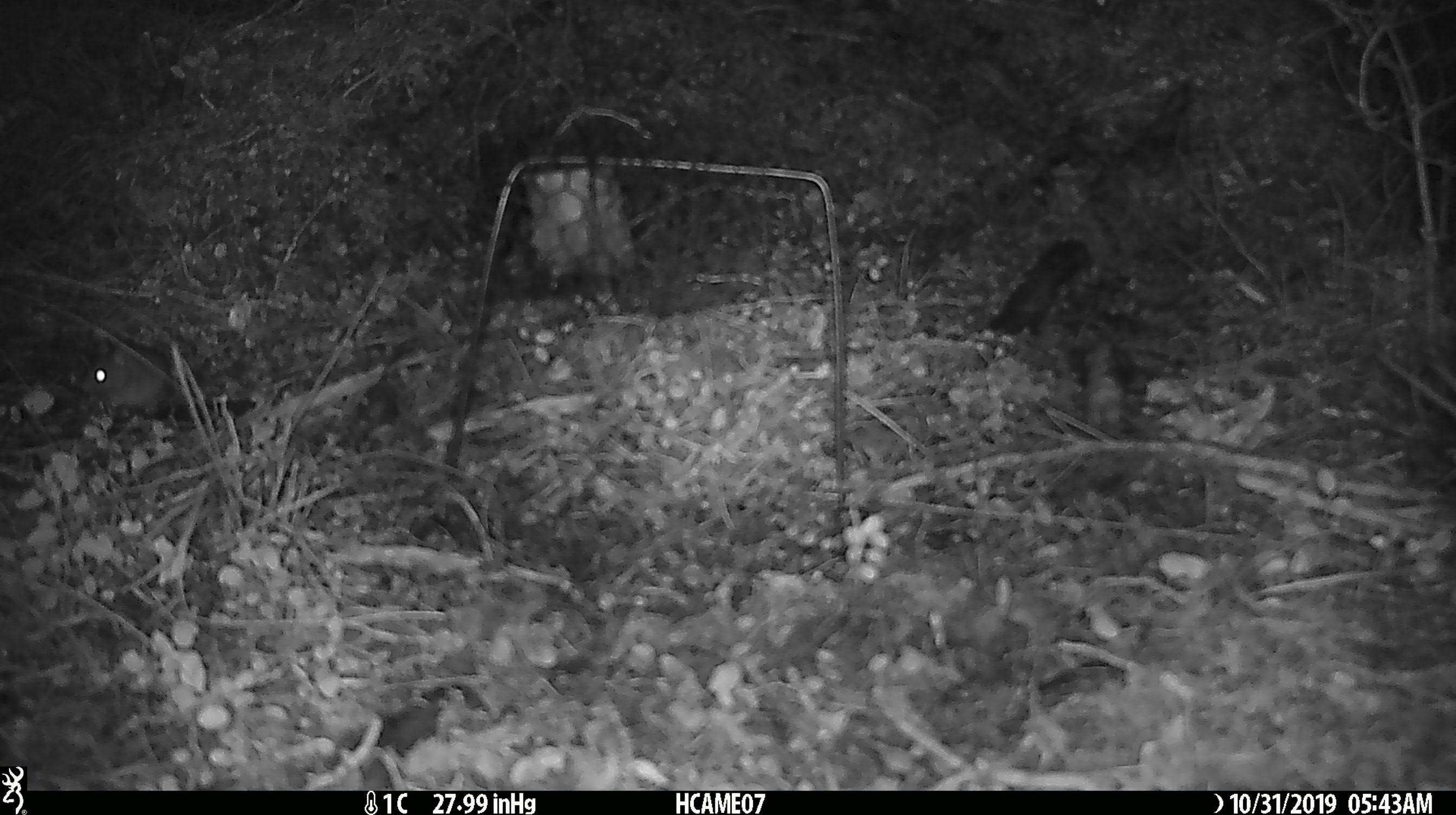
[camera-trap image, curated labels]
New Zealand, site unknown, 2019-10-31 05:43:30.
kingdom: Animalia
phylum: Chordata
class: Mammalia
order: Rodentia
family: Muridae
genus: Mus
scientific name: Mus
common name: mouse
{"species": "mouse (Mus)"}